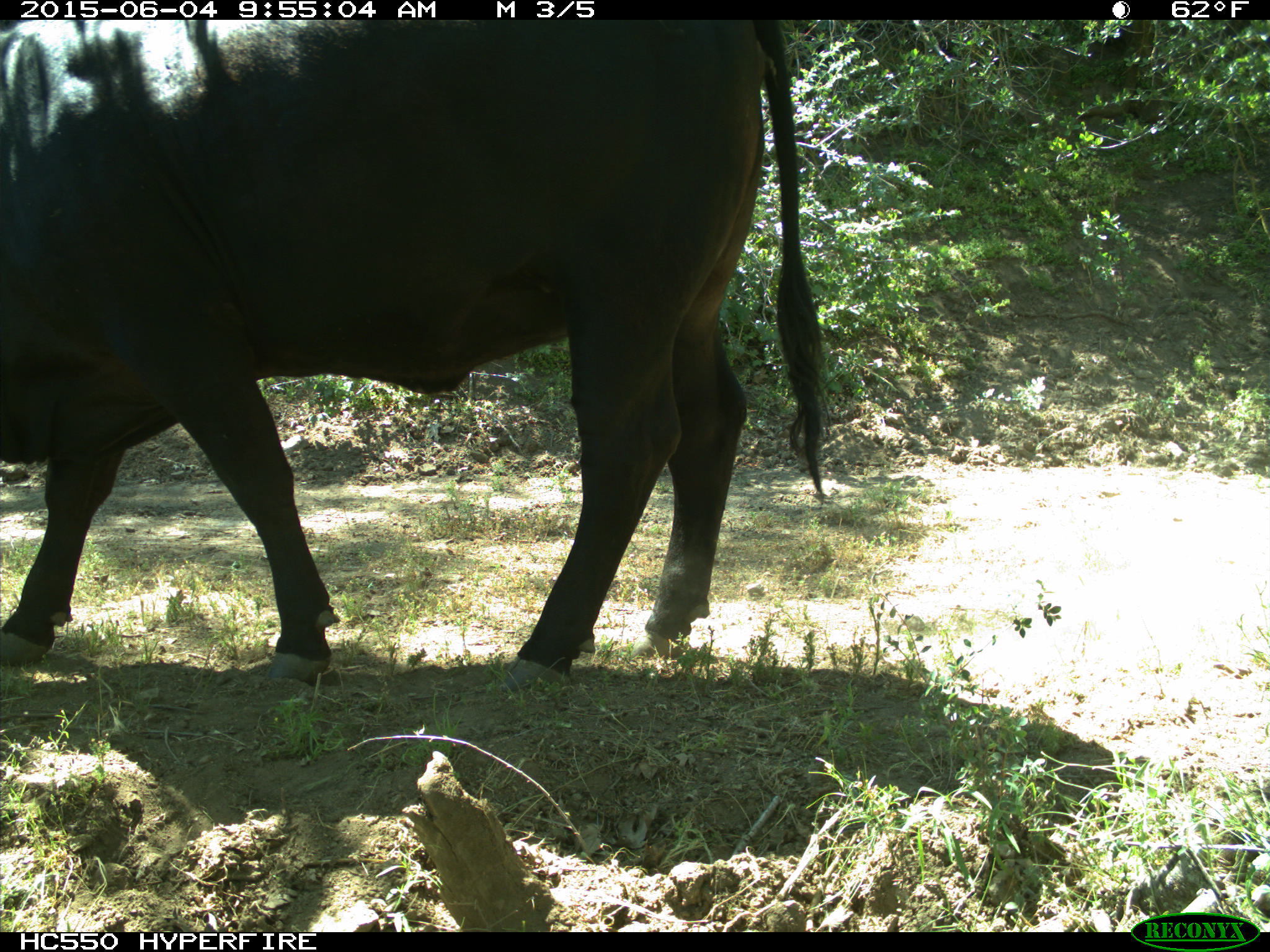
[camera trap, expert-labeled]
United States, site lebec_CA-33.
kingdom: Animalia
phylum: Chordata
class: Mammalia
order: Artiodactyla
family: Bovidae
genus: Bos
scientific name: Bos taurus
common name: domestic cow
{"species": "Bos taurus (domestic cow)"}